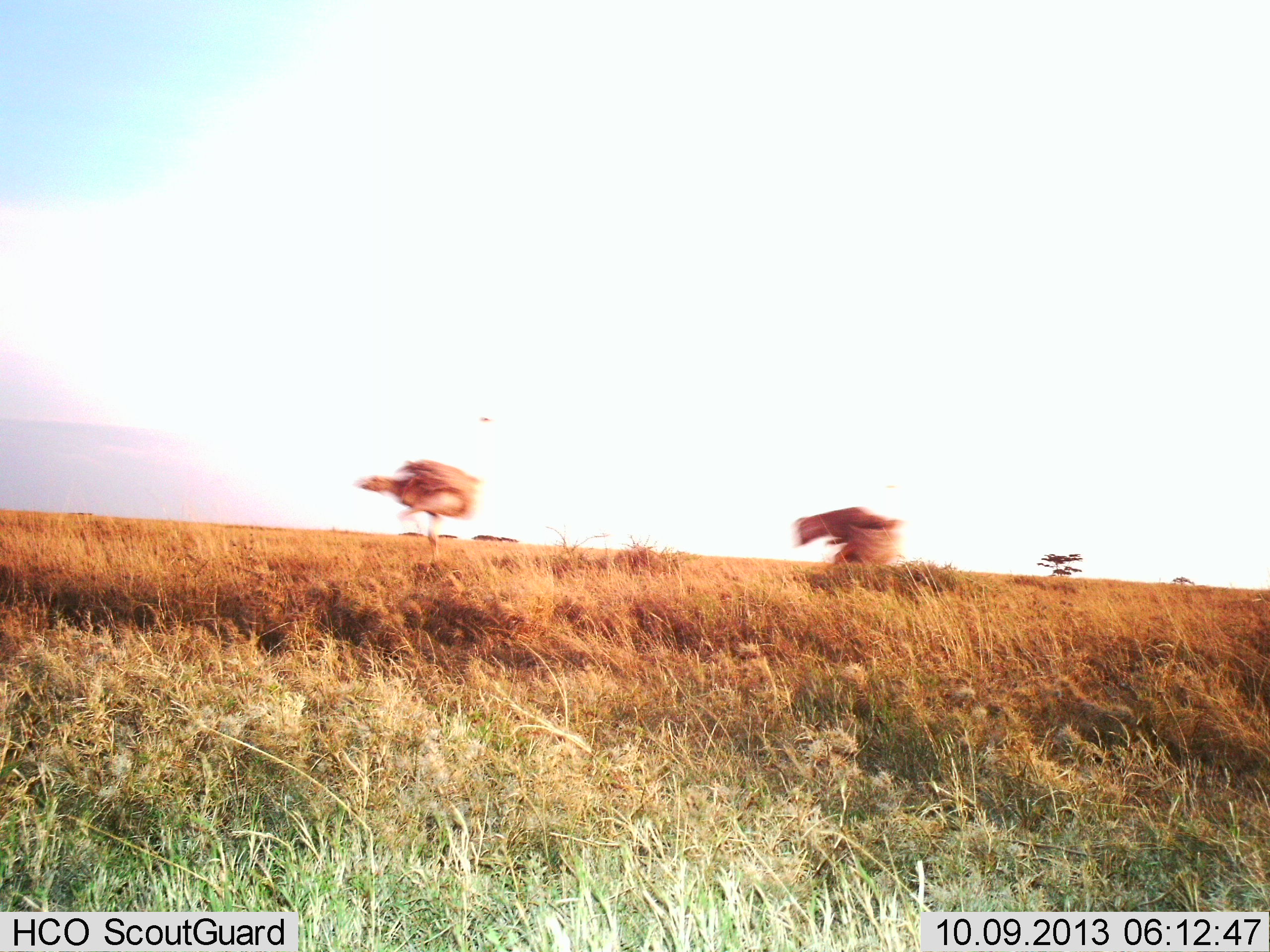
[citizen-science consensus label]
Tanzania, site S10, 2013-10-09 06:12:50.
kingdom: Animalia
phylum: Chordata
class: Aves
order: Struthioniformes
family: Struthionidae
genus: Struthio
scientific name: Struthio camelus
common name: ostrich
Ostrich (Struthio camelus), count 2. Behavior (volunteer vote fractions): standing 0%, resting 0%, moving 100%, interacting 0%. Young present (vote fraction): 0%. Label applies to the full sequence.